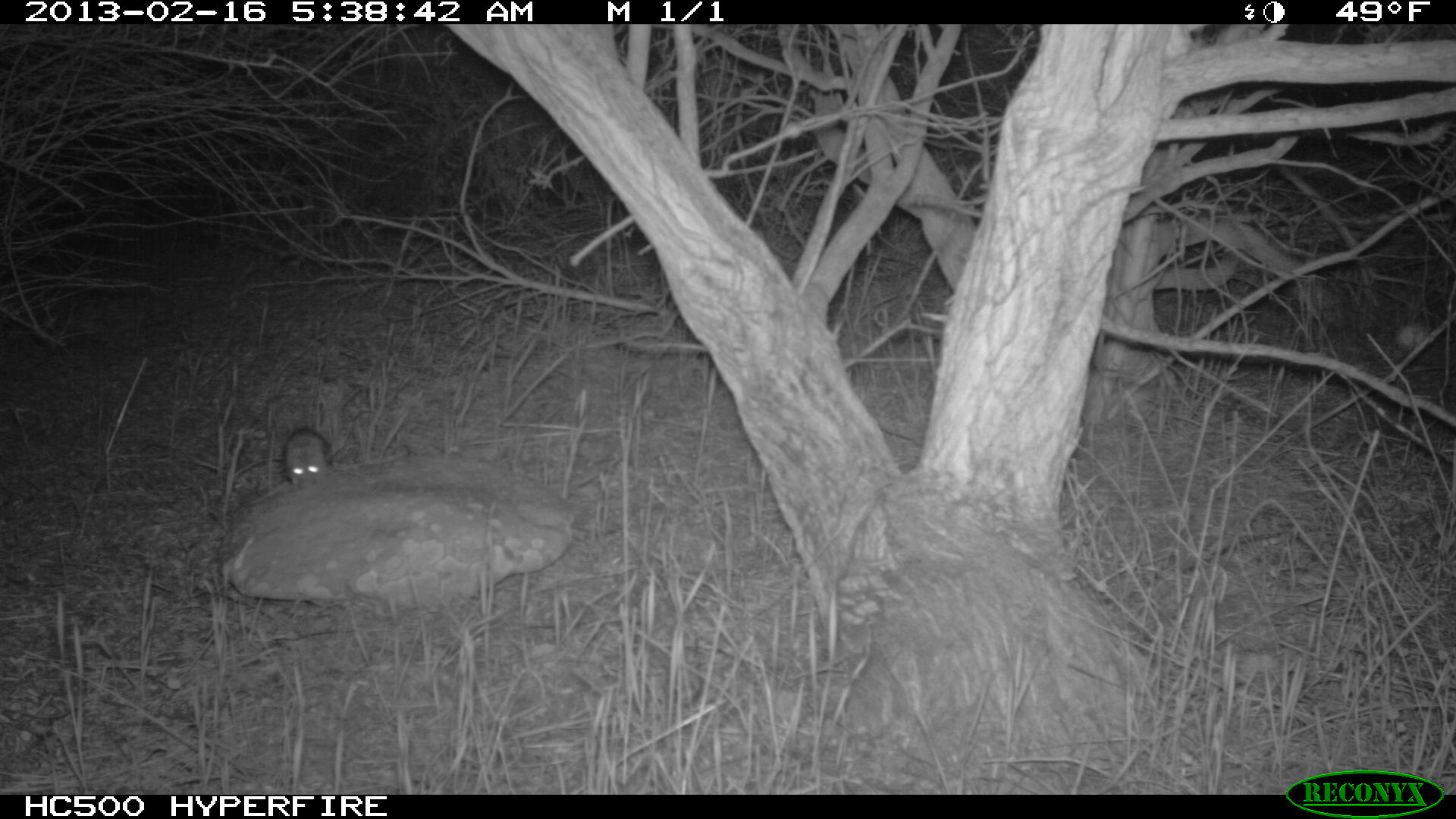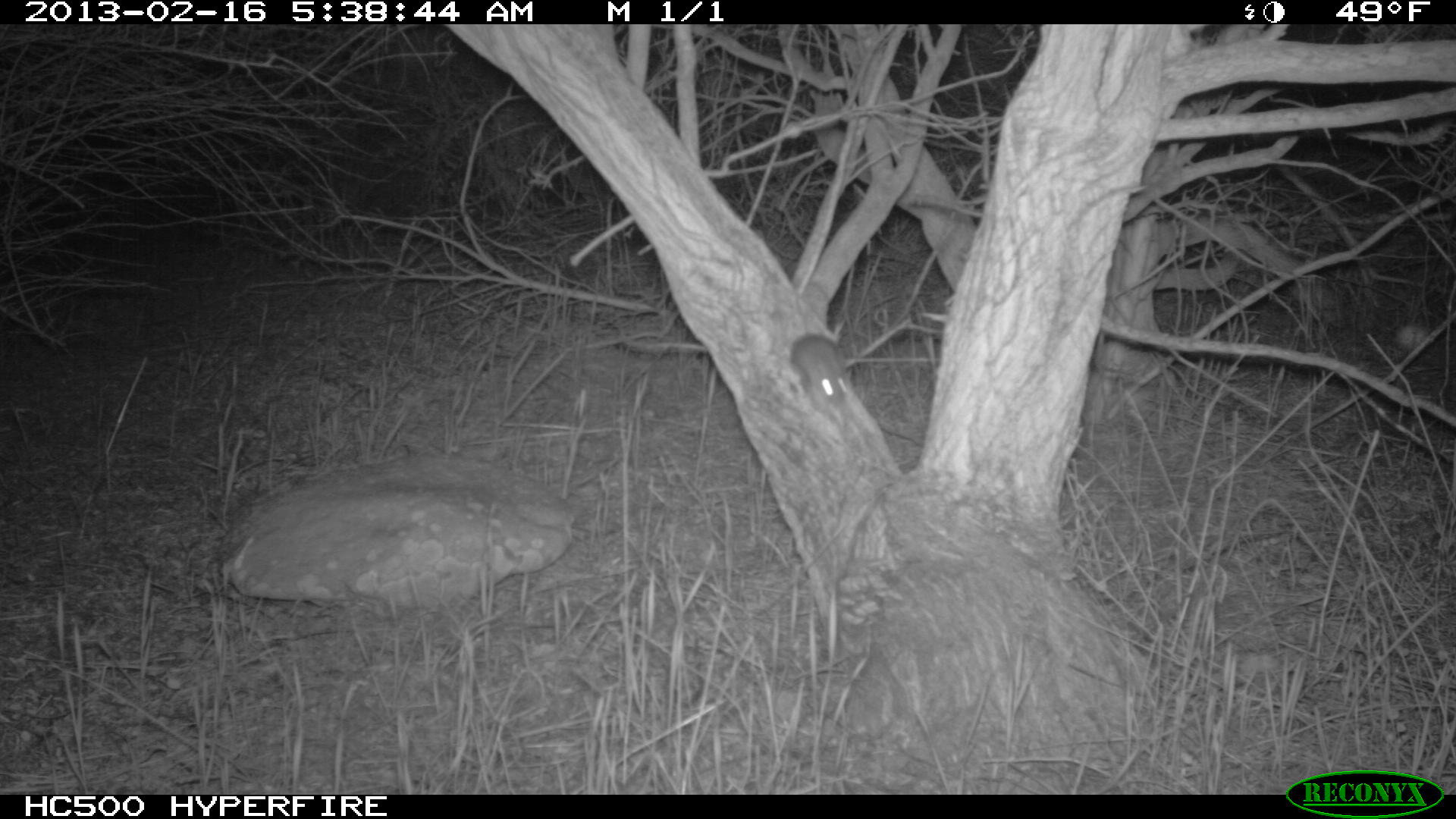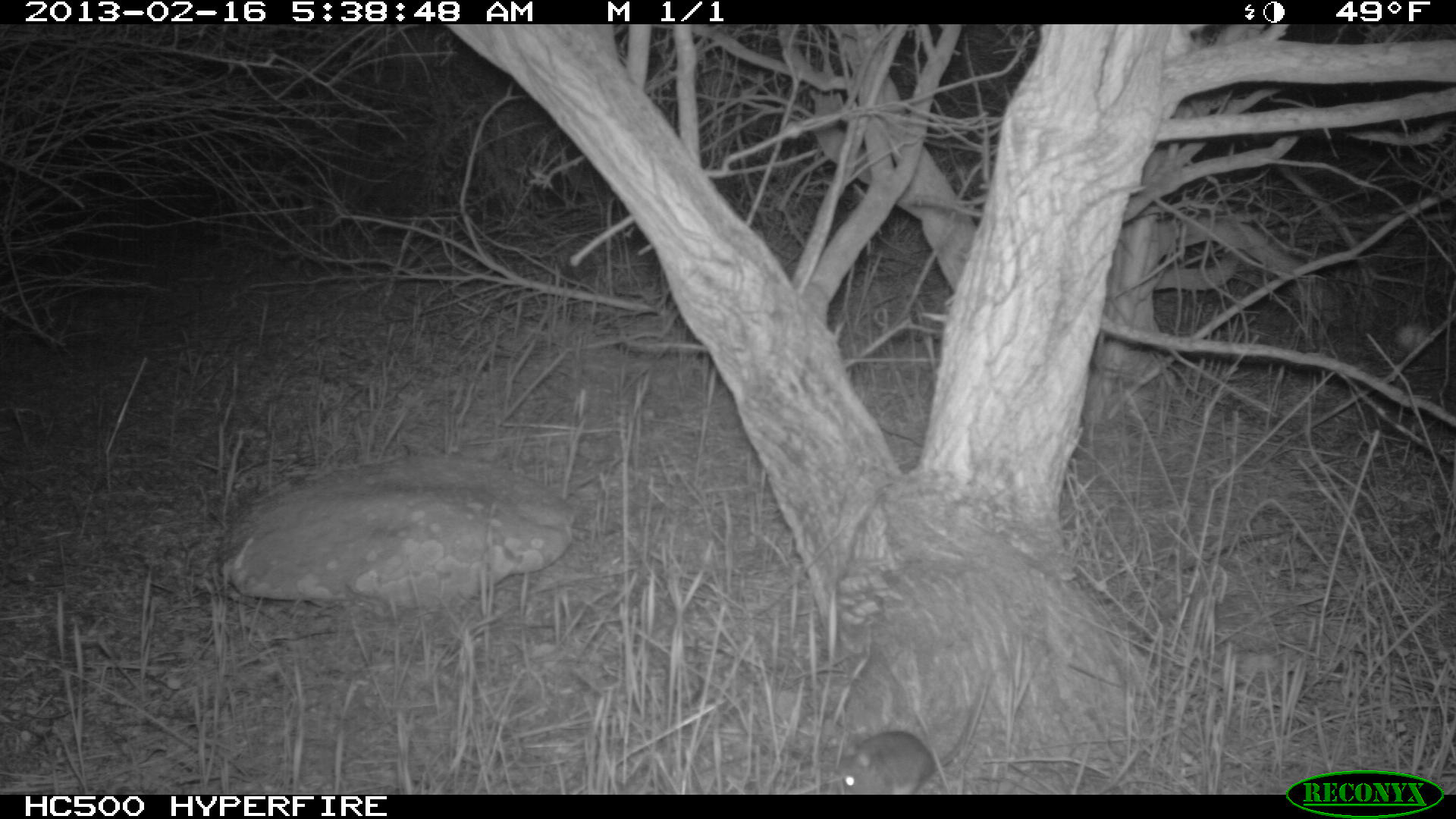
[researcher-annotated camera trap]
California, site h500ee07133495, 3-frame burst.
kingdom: Animalia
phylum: Chordata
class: Mammalia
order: Rodentia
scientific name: Rodentia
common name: rodent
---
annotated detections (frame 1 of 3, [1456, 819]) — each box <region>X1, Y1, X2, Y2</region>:
rodent: <region>234, 426, 329, 489</region>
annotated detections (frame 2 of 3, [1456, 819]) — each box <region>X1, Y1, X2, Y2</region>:
rodent: <region>790, 332, 850, 413</region>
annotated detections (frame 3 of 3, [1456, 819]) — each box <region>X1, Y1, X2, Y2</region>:
rodent: <region>843, 662, 992, 794</region>